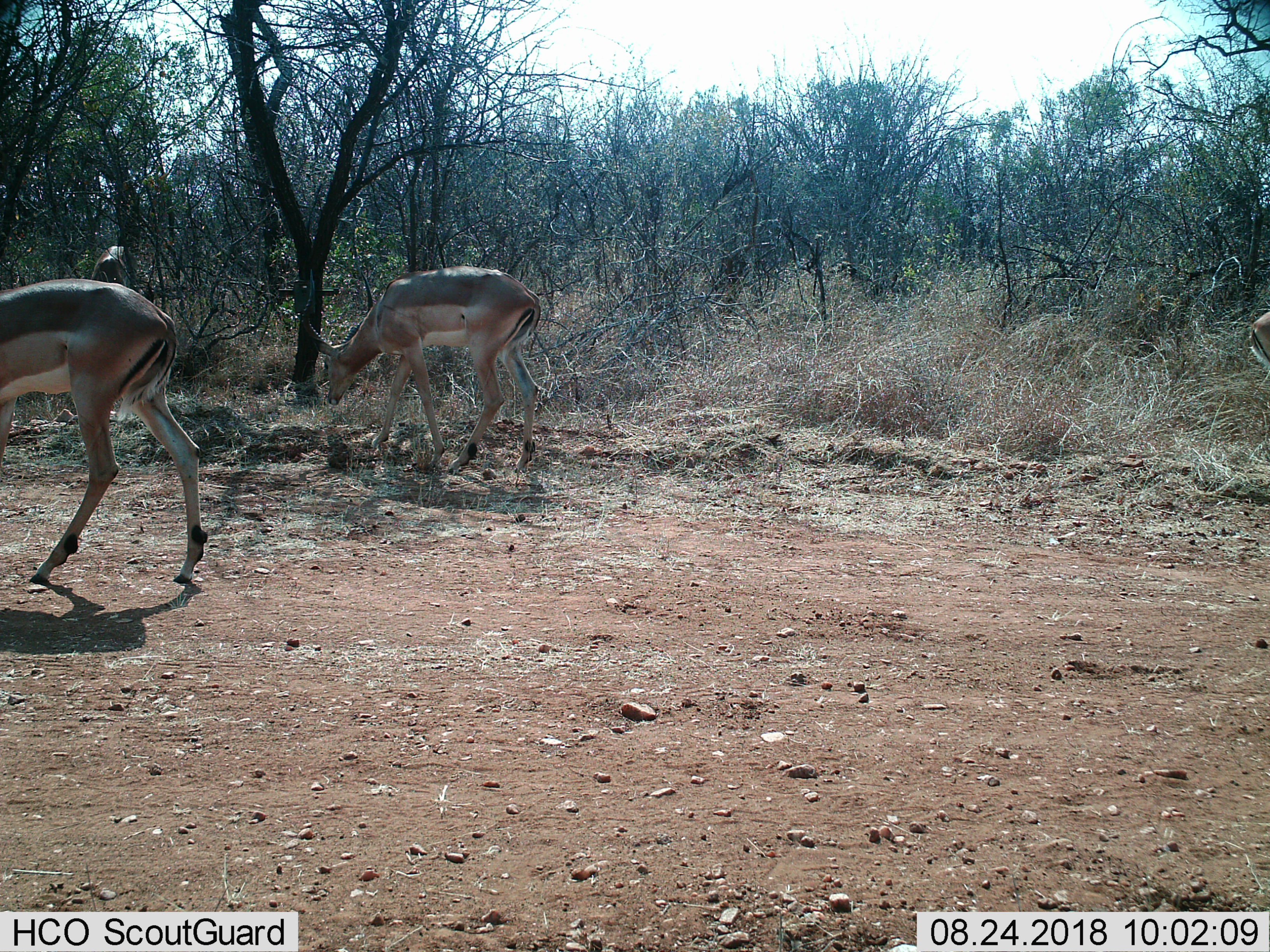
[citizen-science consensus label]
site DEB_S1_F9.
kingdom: Animalia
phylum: Chordata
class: Mammalia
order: Artiodactyla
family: Bovidae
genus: Aepyceros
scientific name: Aepyceros melampus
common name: impala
Impala (Aepyceros melampus), count 3. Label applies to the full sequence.